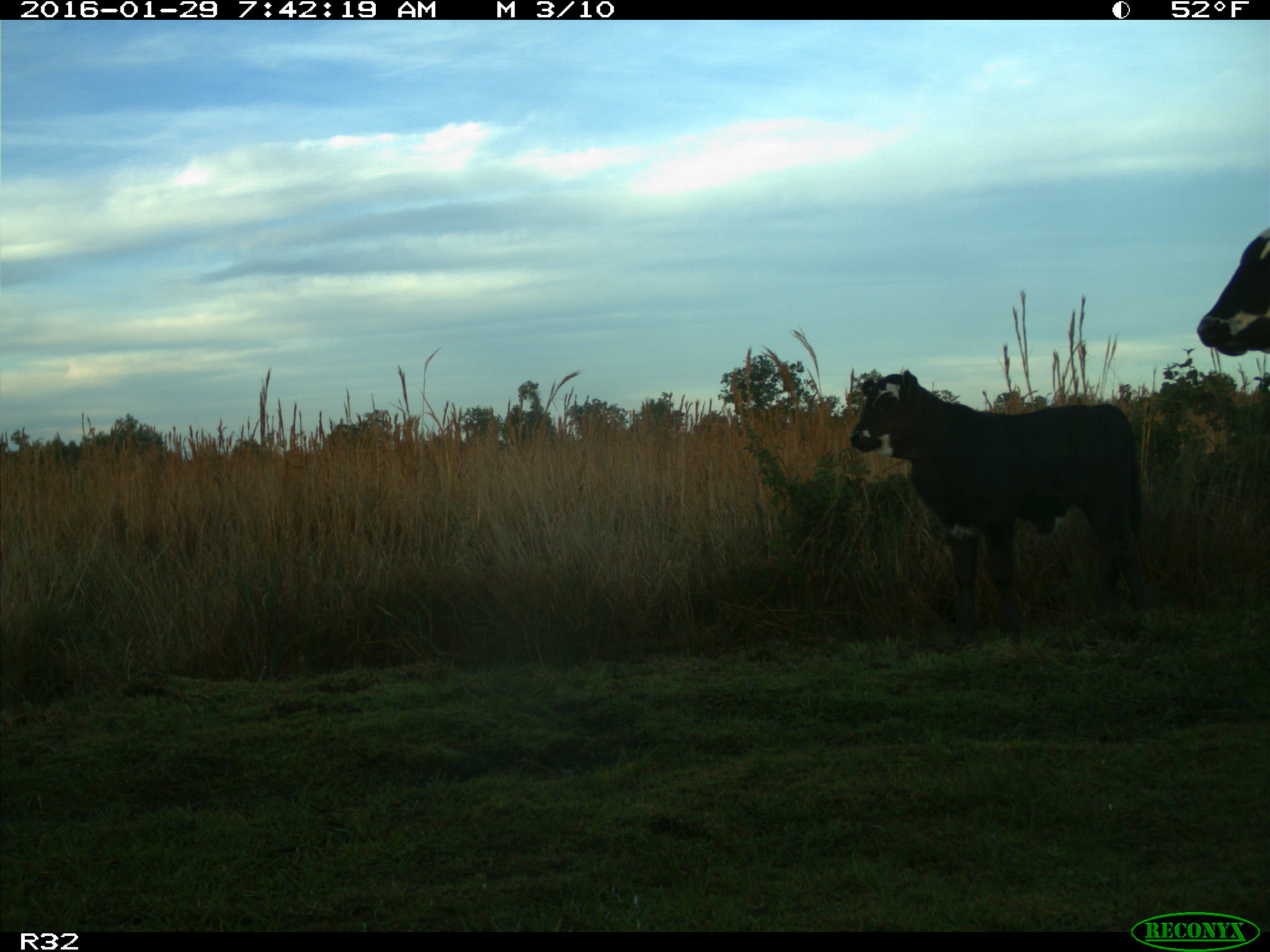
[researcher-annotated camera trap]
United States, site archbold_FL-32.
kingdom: Animalia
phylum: Chordata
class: Mammalia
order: Artiodactyla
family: Bovidae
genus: Bos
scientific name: Bos taurus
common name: domestic cow